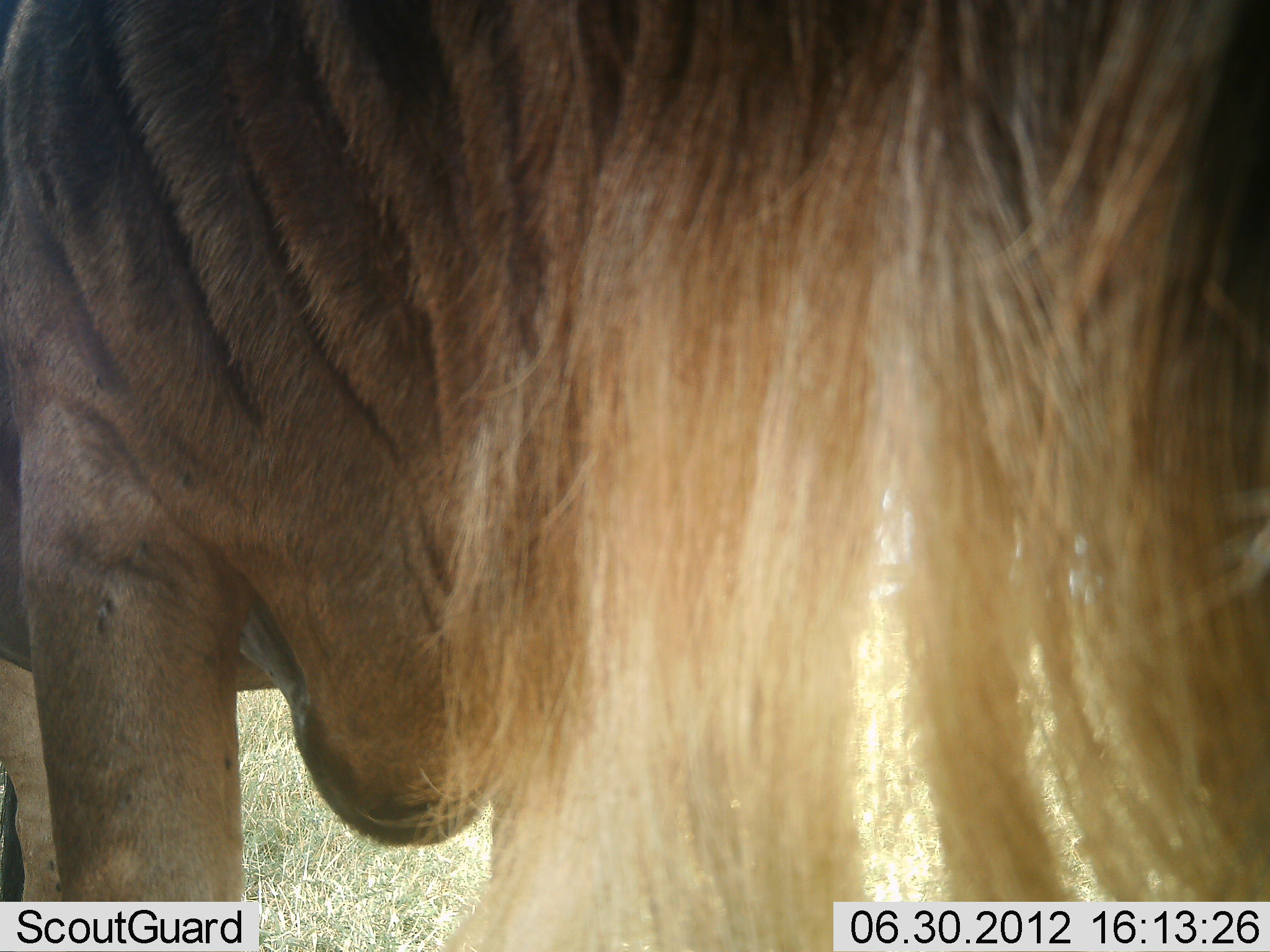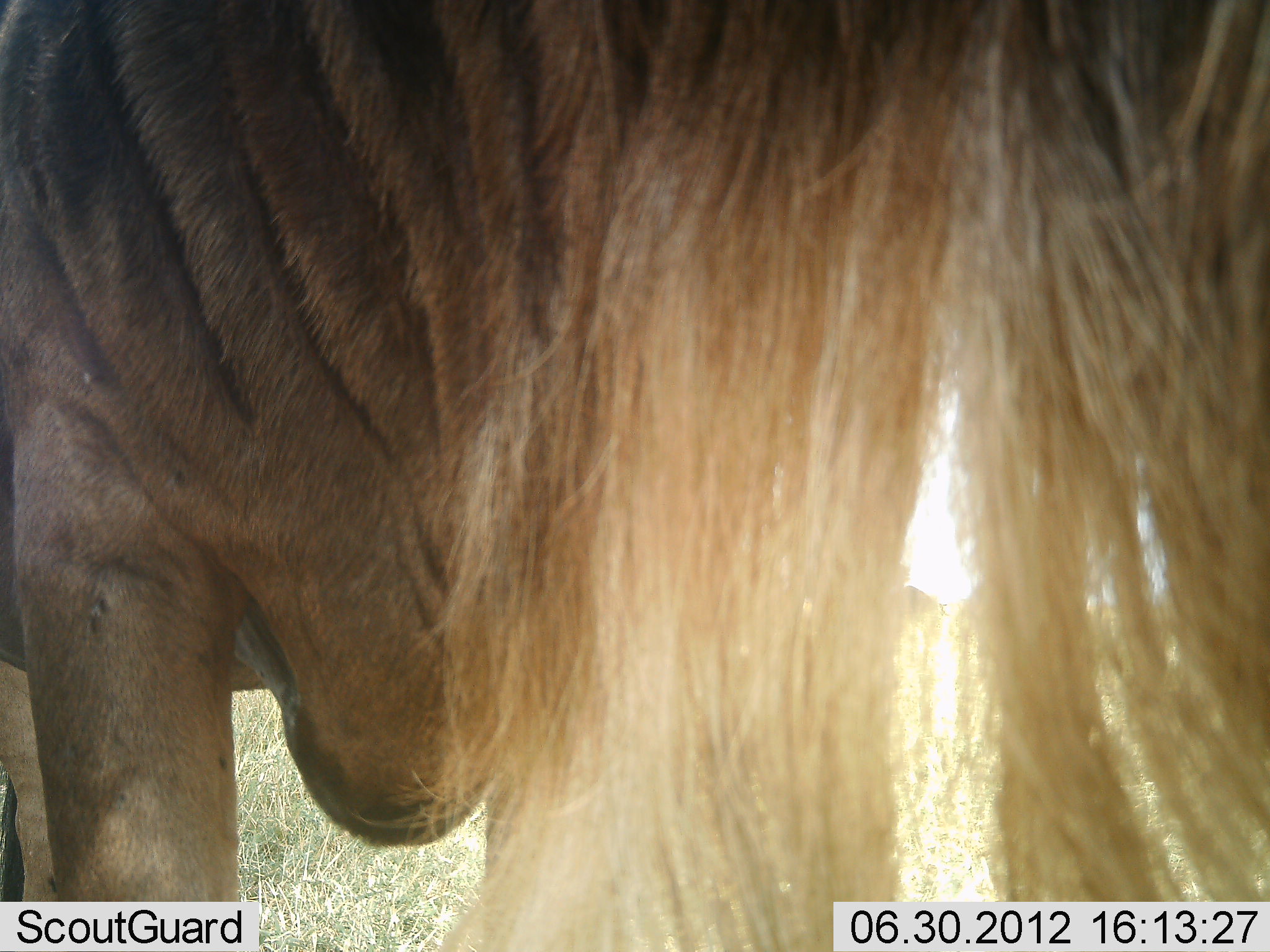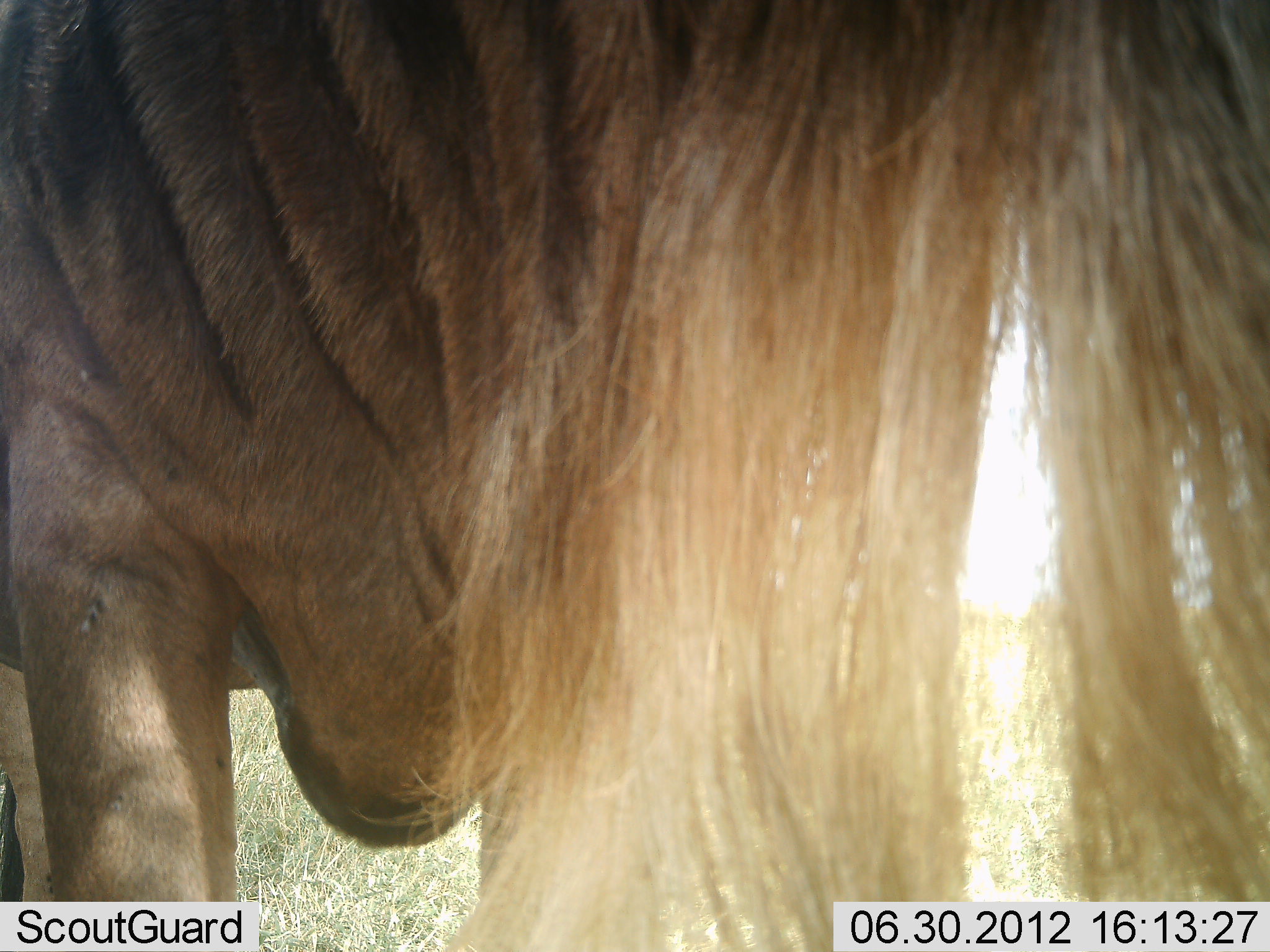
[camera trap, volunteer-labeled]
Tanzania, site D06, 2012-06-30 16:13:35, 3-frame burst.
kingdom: Animalia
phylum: Chordata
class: Mammalia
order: Artiodactyla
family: Bovidae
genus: Connochaetes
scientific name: Connochaetes taurinus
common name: blue wildebeest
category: wildebeest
Wildebeest (blue wildebeest) (Connochaetes taurinus), count 1. Behavior (volunteer vote fractions): standing 90%, resting 0%, moving 0%, interacting 0%. Young present (vote fraction): 0%. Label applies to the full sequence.